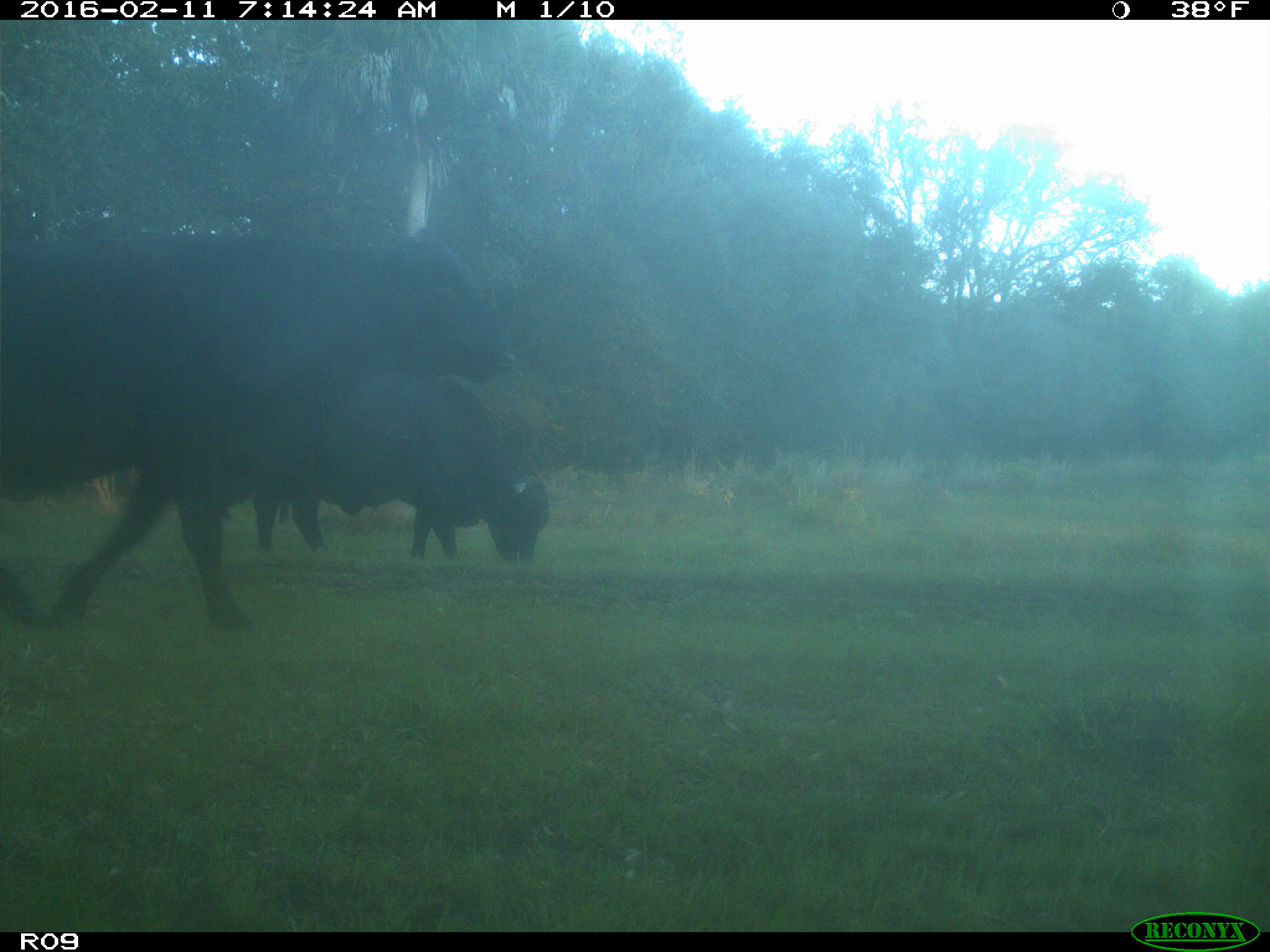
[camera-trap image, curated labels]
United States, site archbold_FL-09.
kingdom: Animalia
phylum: Chordata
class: Mammalia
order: Artiodactyla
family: Bovidae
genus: Bos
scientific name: Bos taurus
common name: domestic cow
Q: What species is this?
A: Bos taurus (domestic cow).